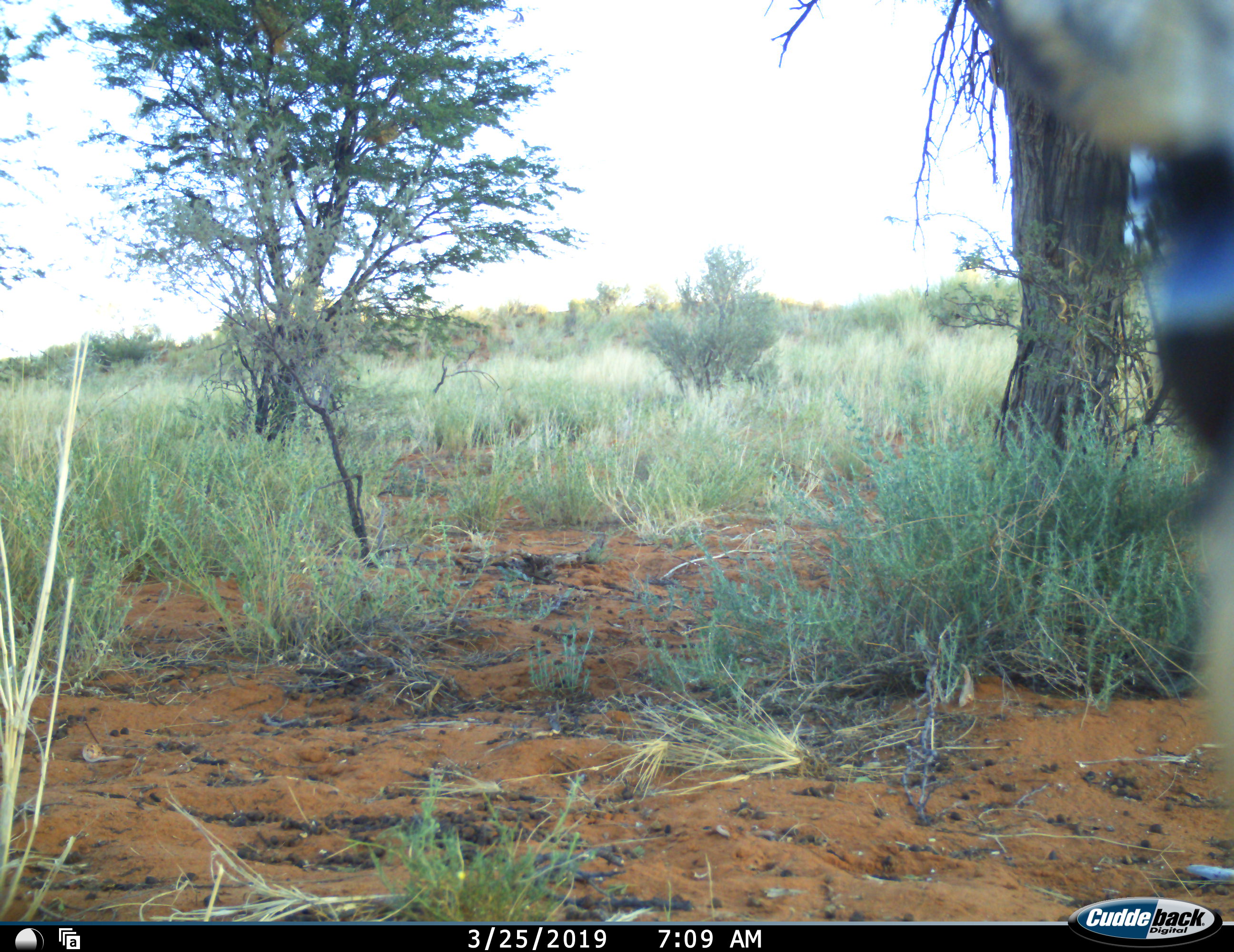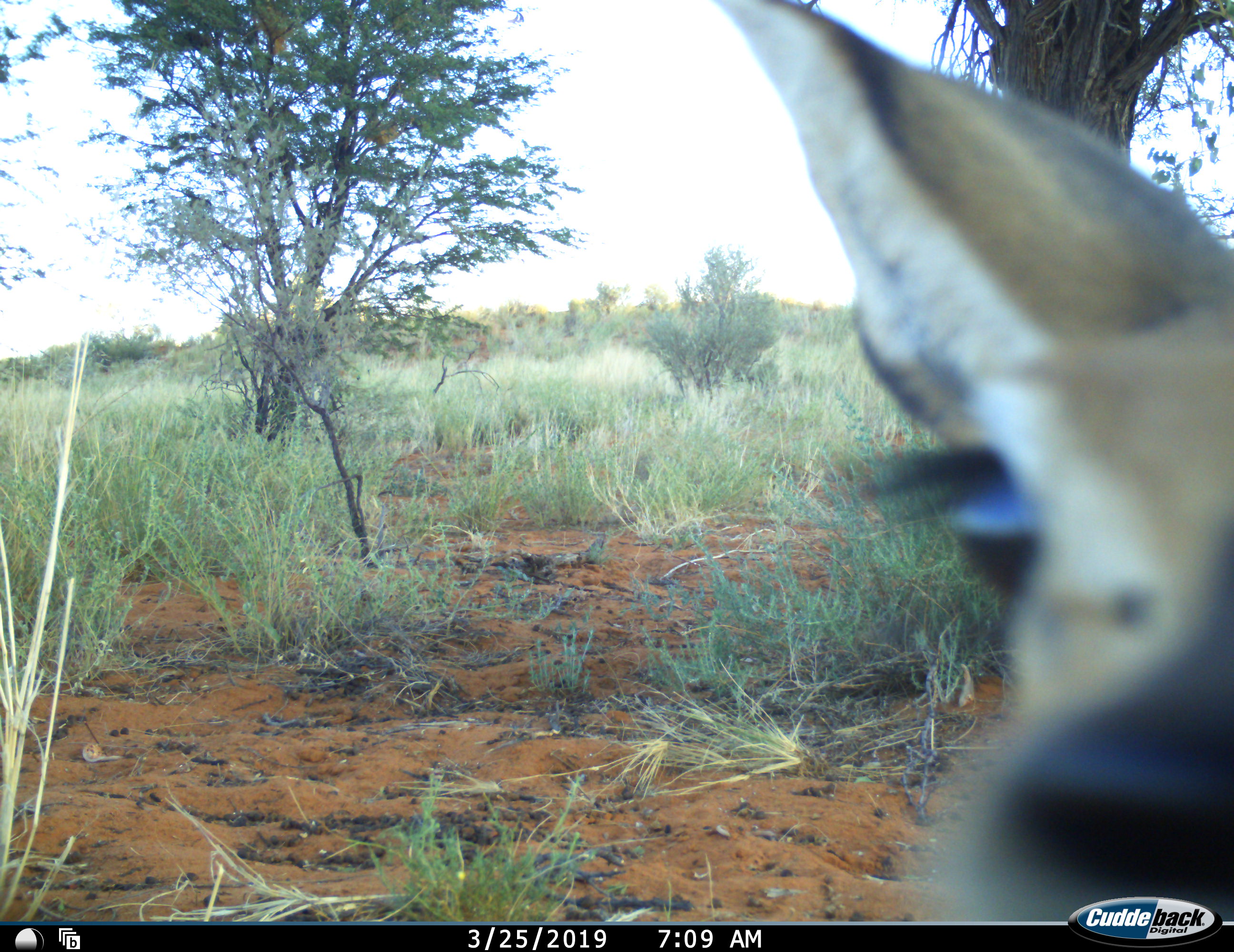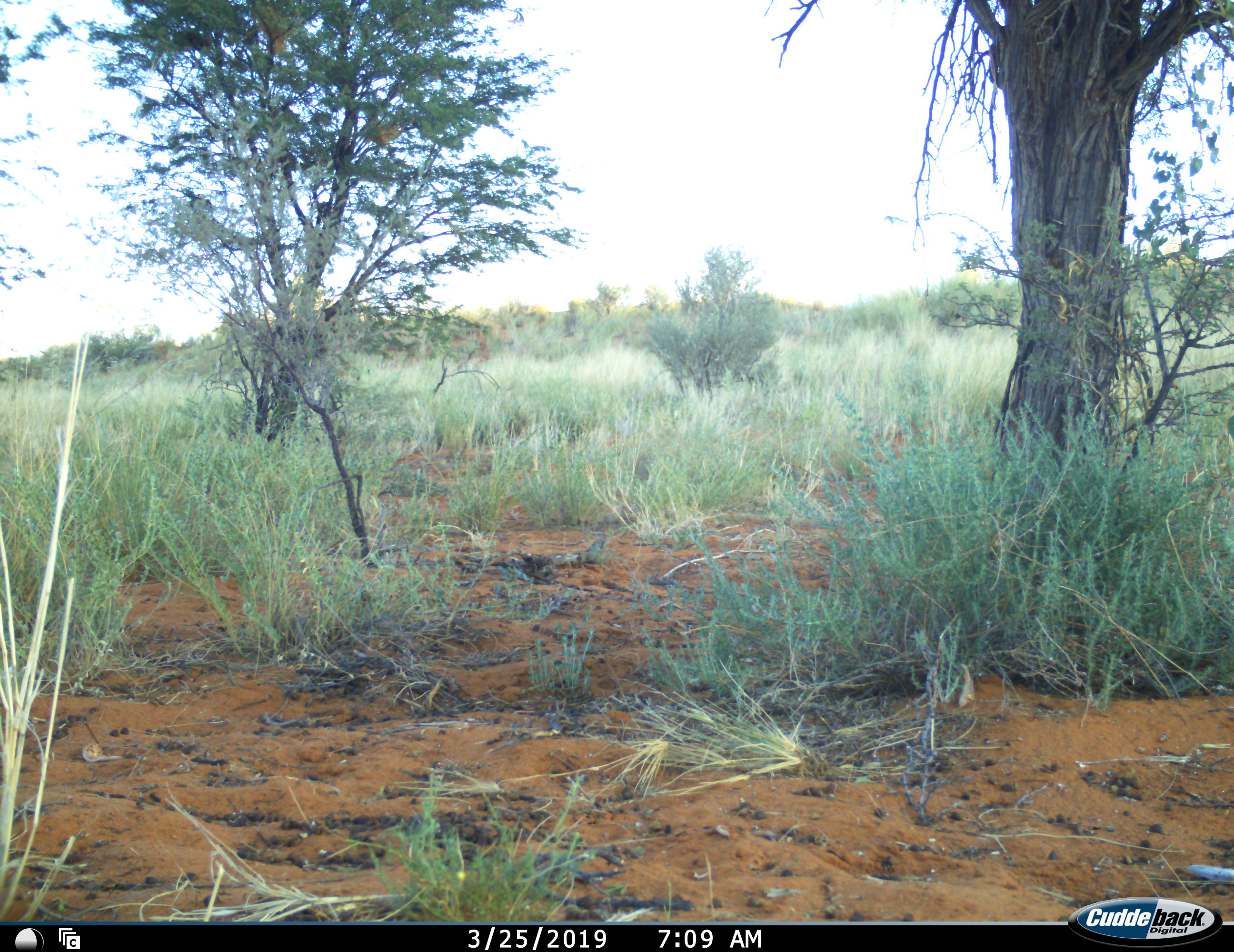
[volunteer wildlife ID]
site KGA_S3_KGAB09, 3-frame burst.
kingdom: Animalia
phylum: Chordata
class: Mammalia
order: Artiodactyla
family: Bovidae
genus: Raphicerus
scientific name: Raphicerus campestris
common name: steenbok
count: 1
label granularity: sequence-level